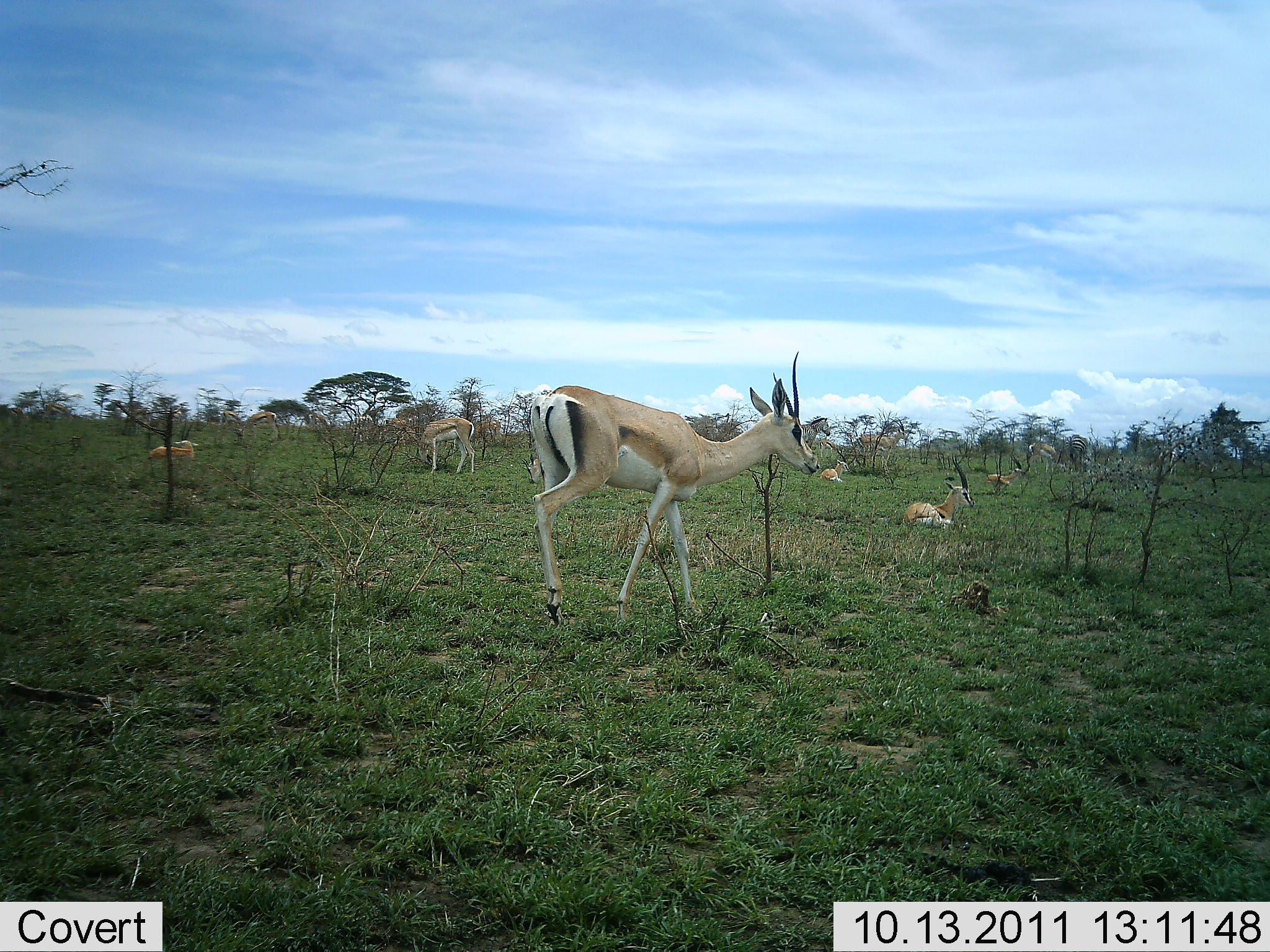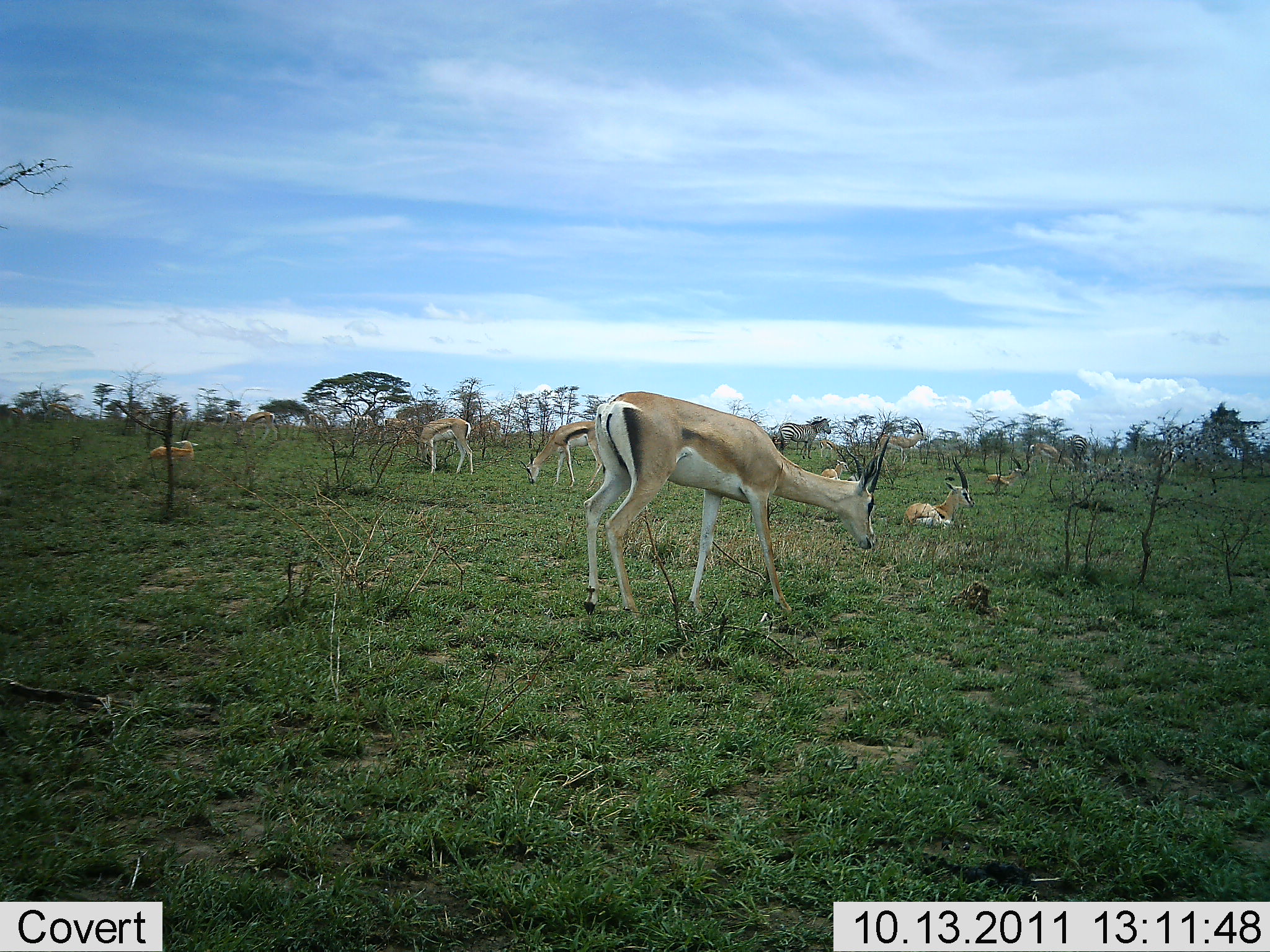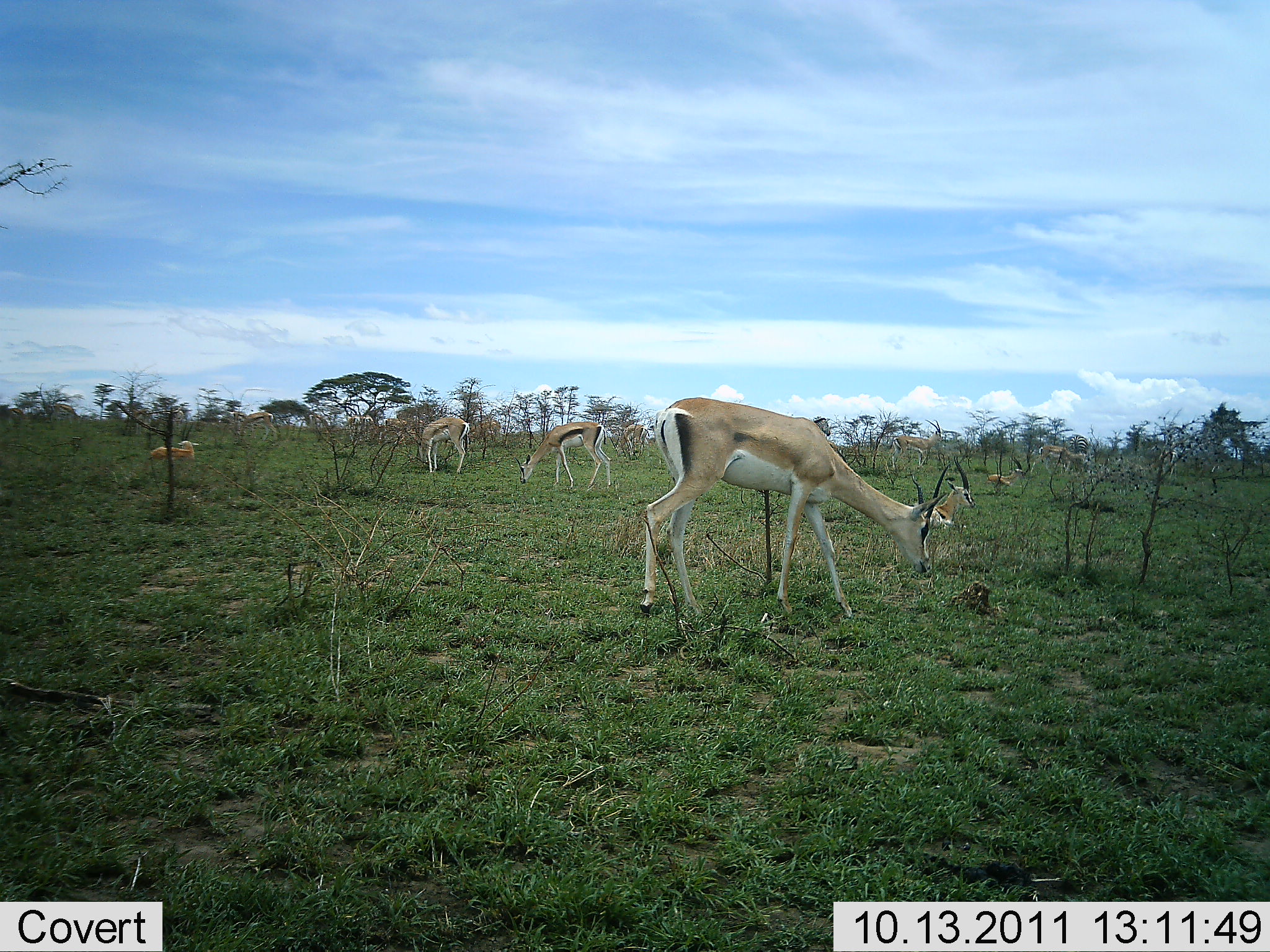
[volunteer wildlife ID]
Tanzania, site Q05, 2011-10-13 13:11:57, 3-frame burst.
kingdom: Animalia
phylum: Chordata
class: Mammalia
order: Artiodactyla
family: Bovidae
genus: Nanger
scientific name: Nanger granti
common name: grant's gazelle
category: gazellegrants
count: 9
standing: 50%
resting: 57%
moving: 36%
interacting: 0%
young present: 0%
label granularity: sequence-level